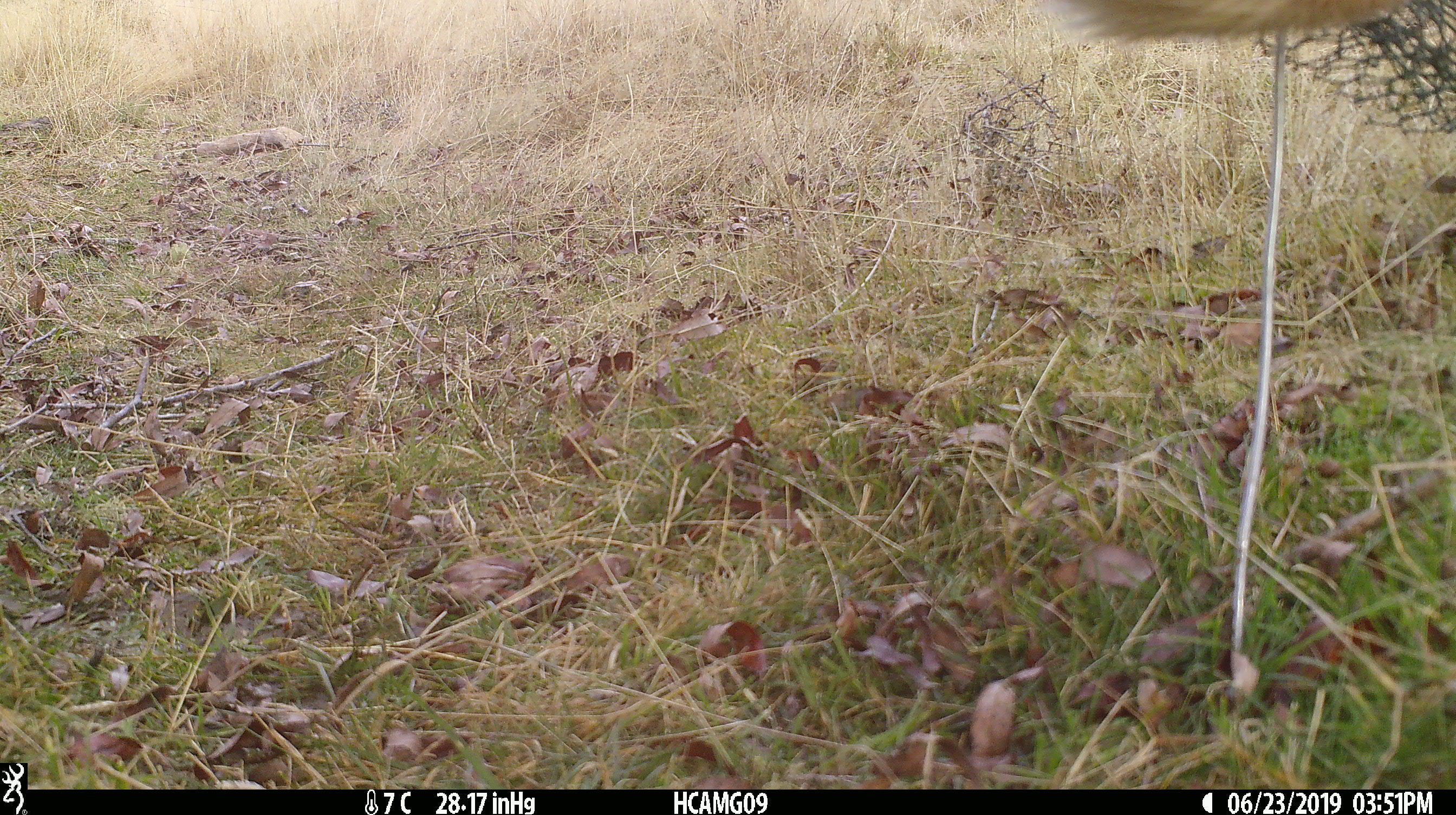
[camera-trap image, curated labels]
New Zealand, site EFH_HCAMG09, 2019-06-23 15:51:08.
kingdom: Animalia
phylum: Chordata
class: Mammalia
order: Artiodactyla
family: Bovidae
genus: Bos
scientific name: Bos taurus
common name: domestic cow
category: cow